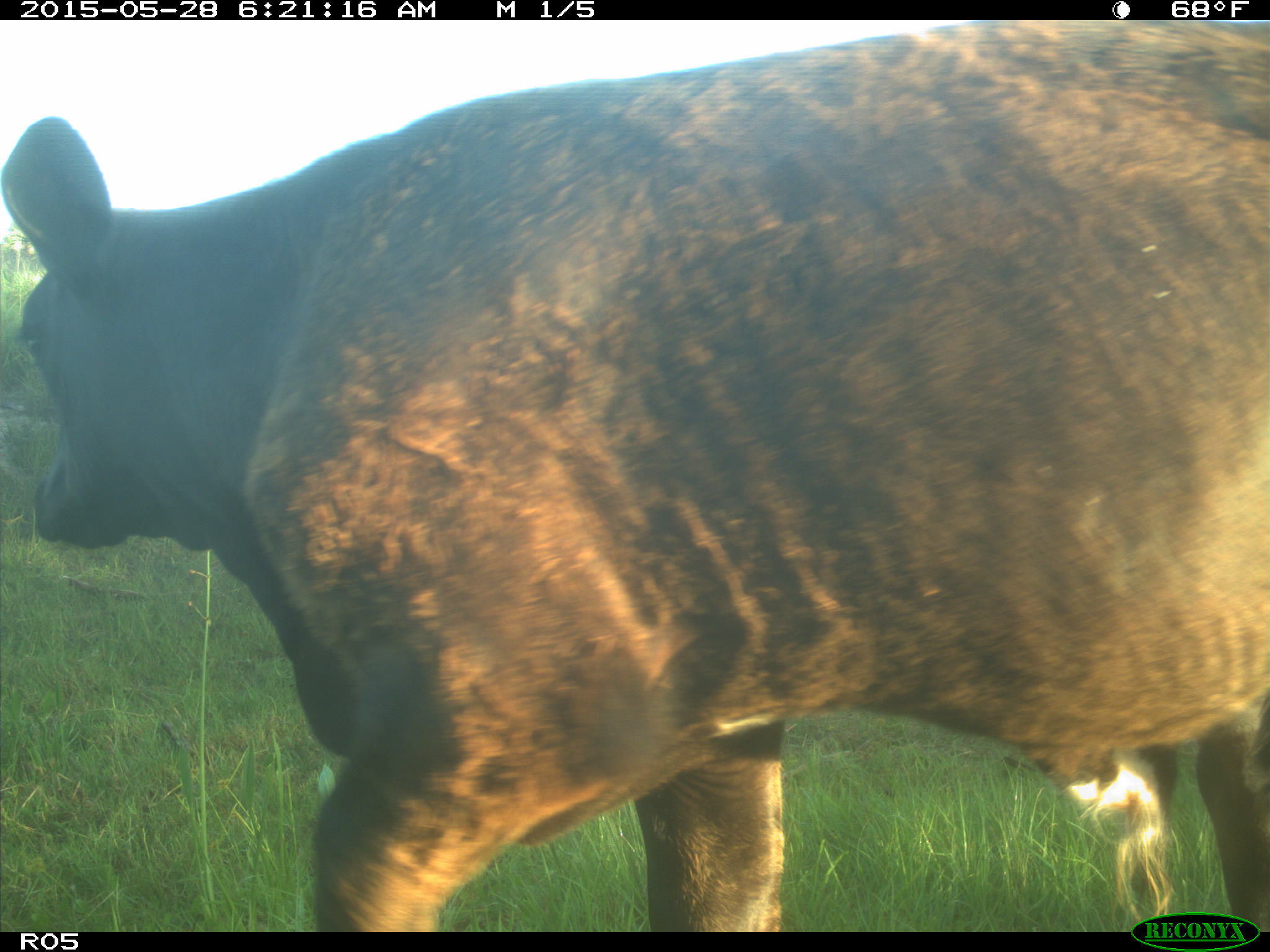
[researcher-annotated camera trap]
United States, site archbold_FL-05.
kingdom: Animalia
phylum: Chordata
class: Mammalia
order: Artiodactyla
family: Bovidae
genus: Bos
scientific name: Bos taurus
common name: domestic cow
Bos taurus (domestic cow).